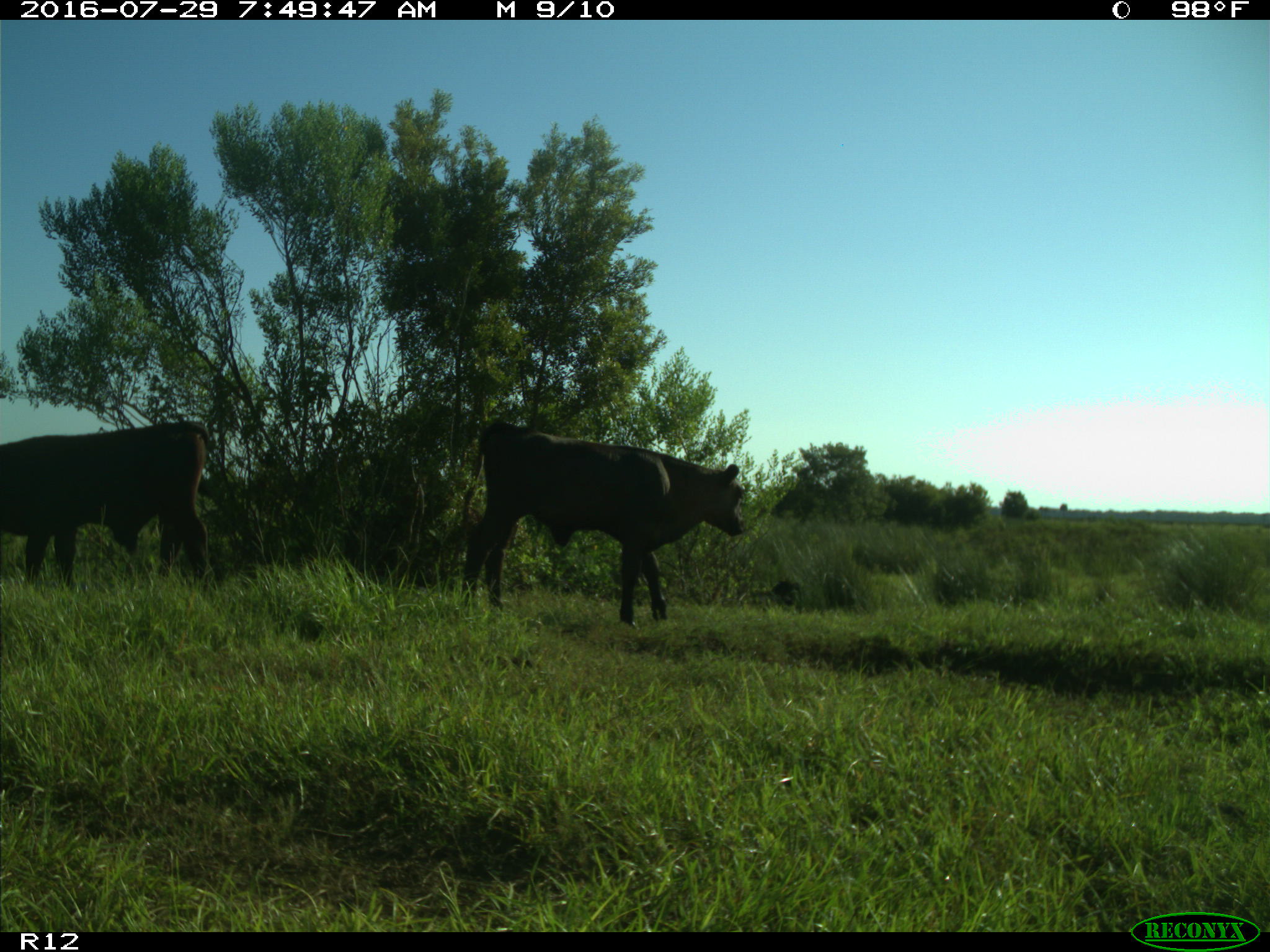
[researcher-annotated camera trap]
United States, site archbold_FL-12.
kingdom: Animalia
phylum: Chordata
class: Mammalia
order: Artiodactyla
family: Bovidae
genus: Bos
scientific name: Bos taurus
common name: domestic cow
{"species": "Bos taurus (domestic cow)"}